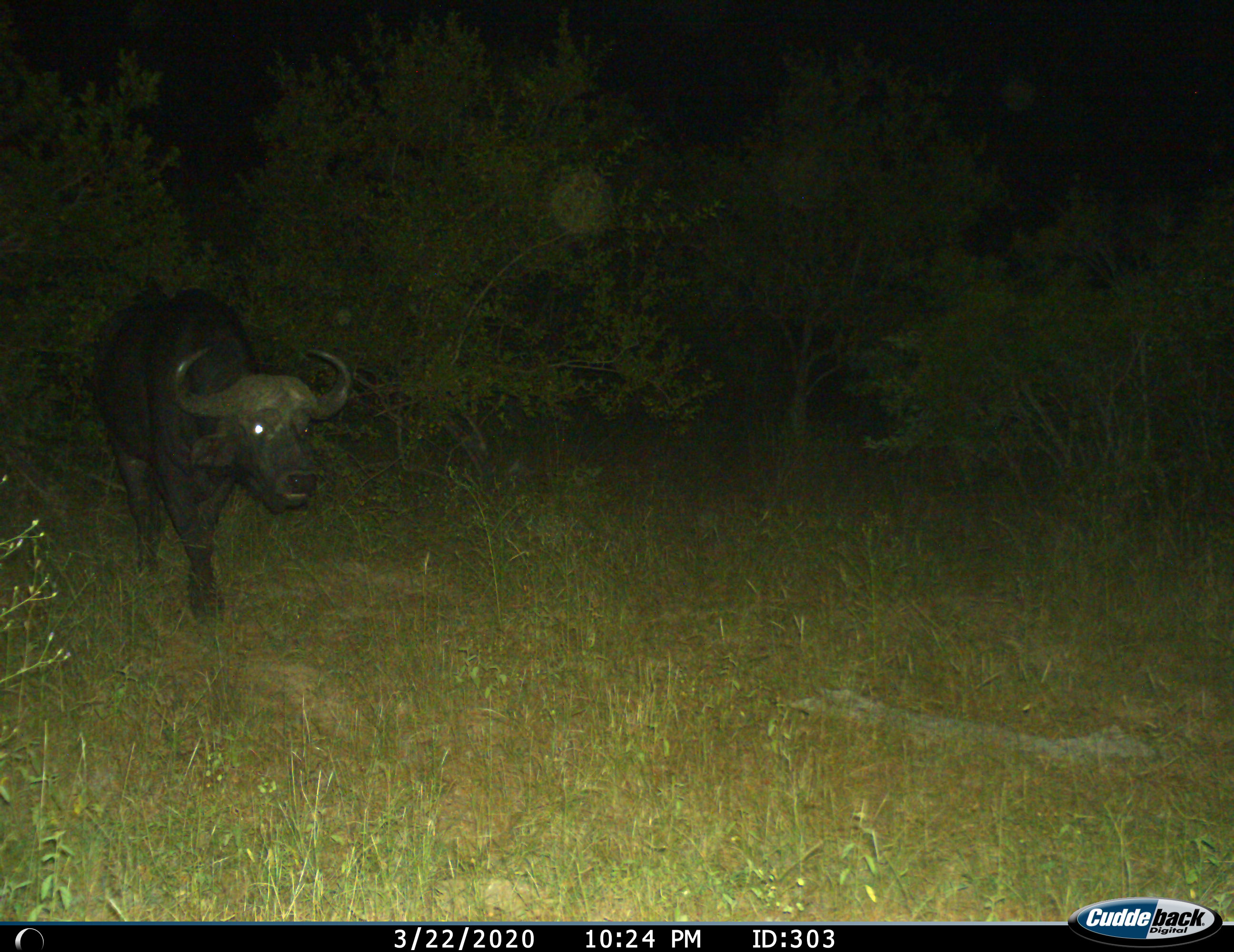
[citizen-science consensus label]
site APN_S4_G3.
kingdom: Animalia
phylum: Chordata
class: Mammalia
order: Artiodactyla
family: Bovidae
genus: Syncerus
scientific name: Syncerus caffer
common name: african buffalo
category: buffalo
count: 1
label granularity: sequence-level